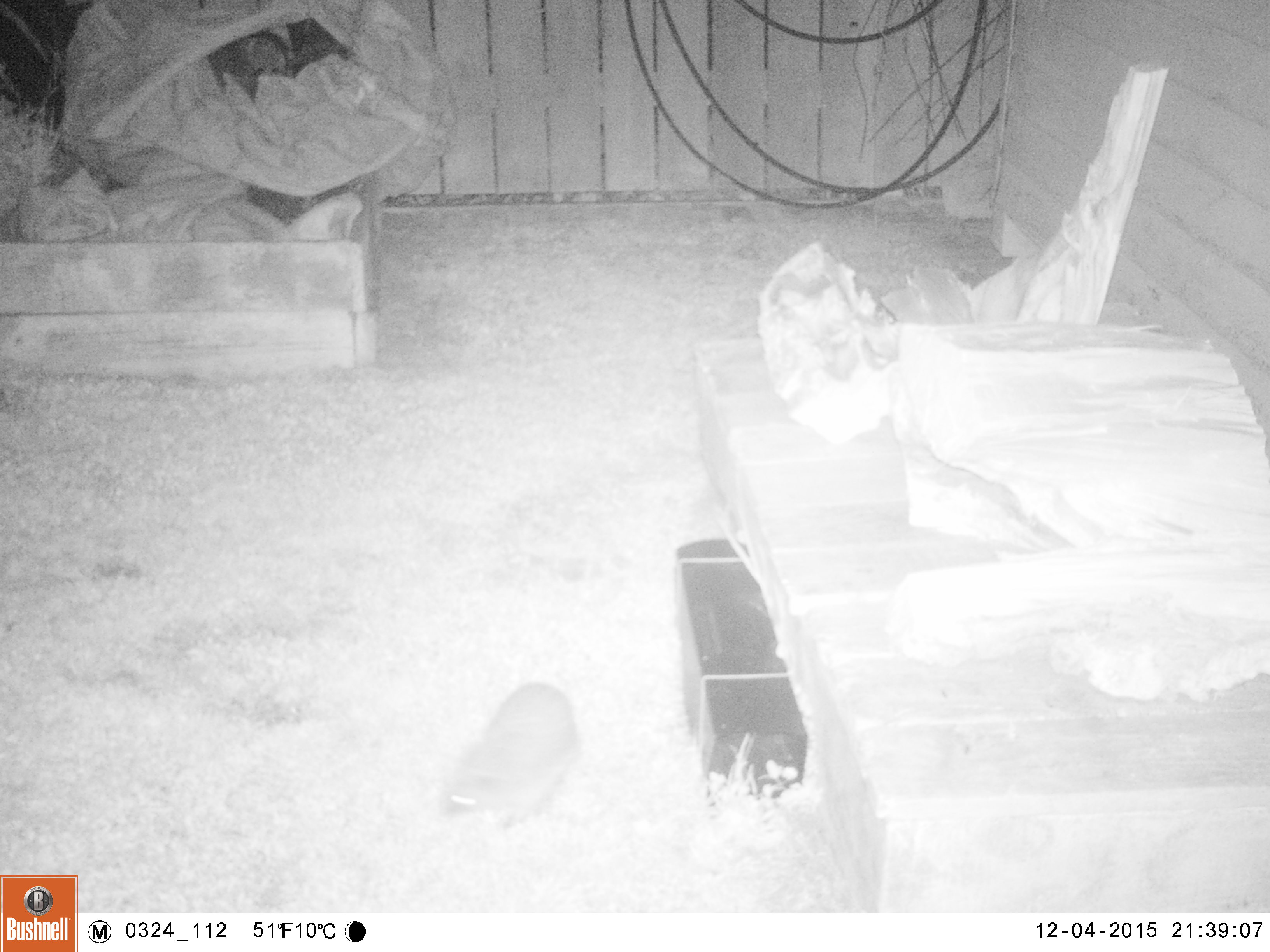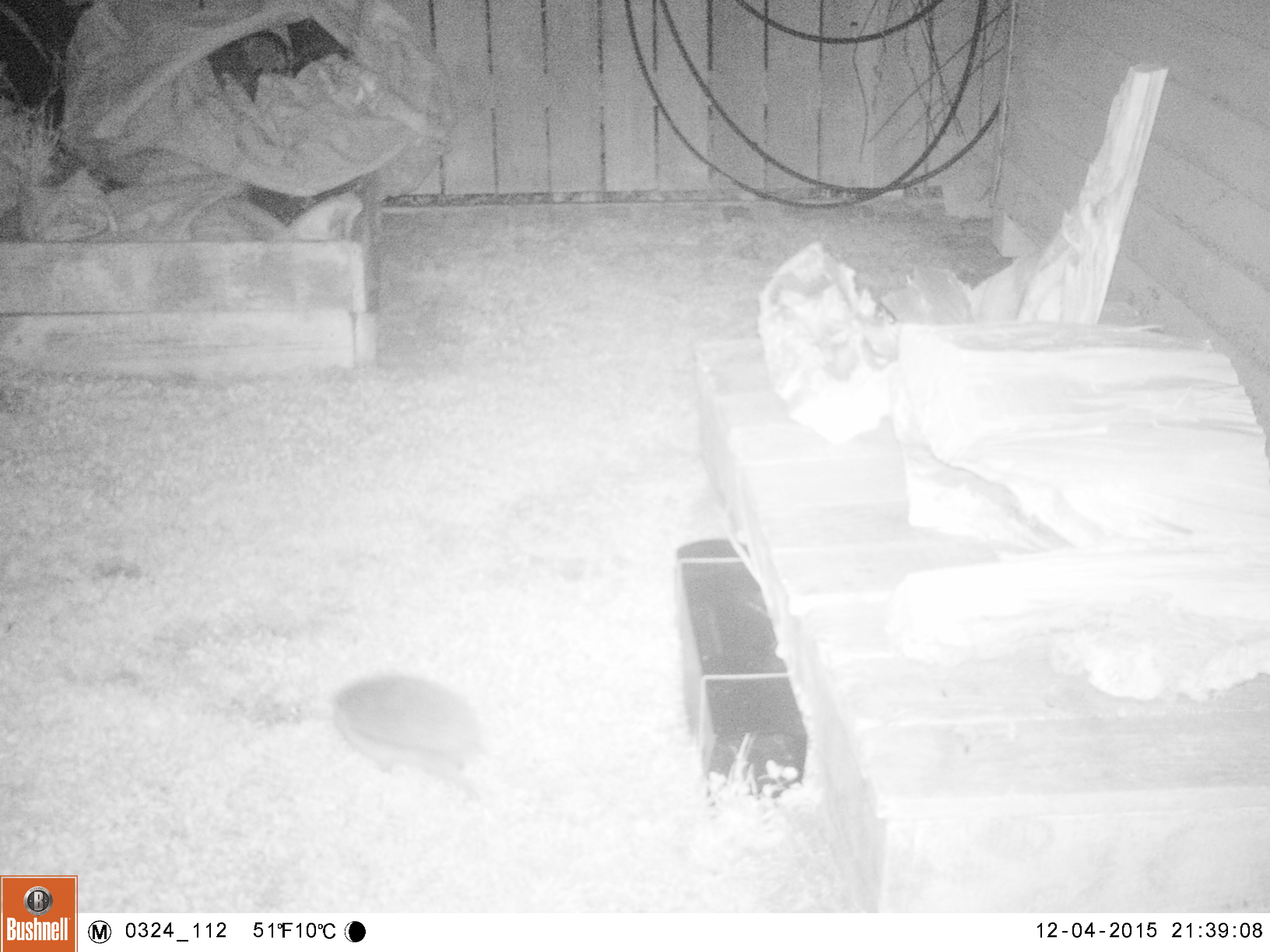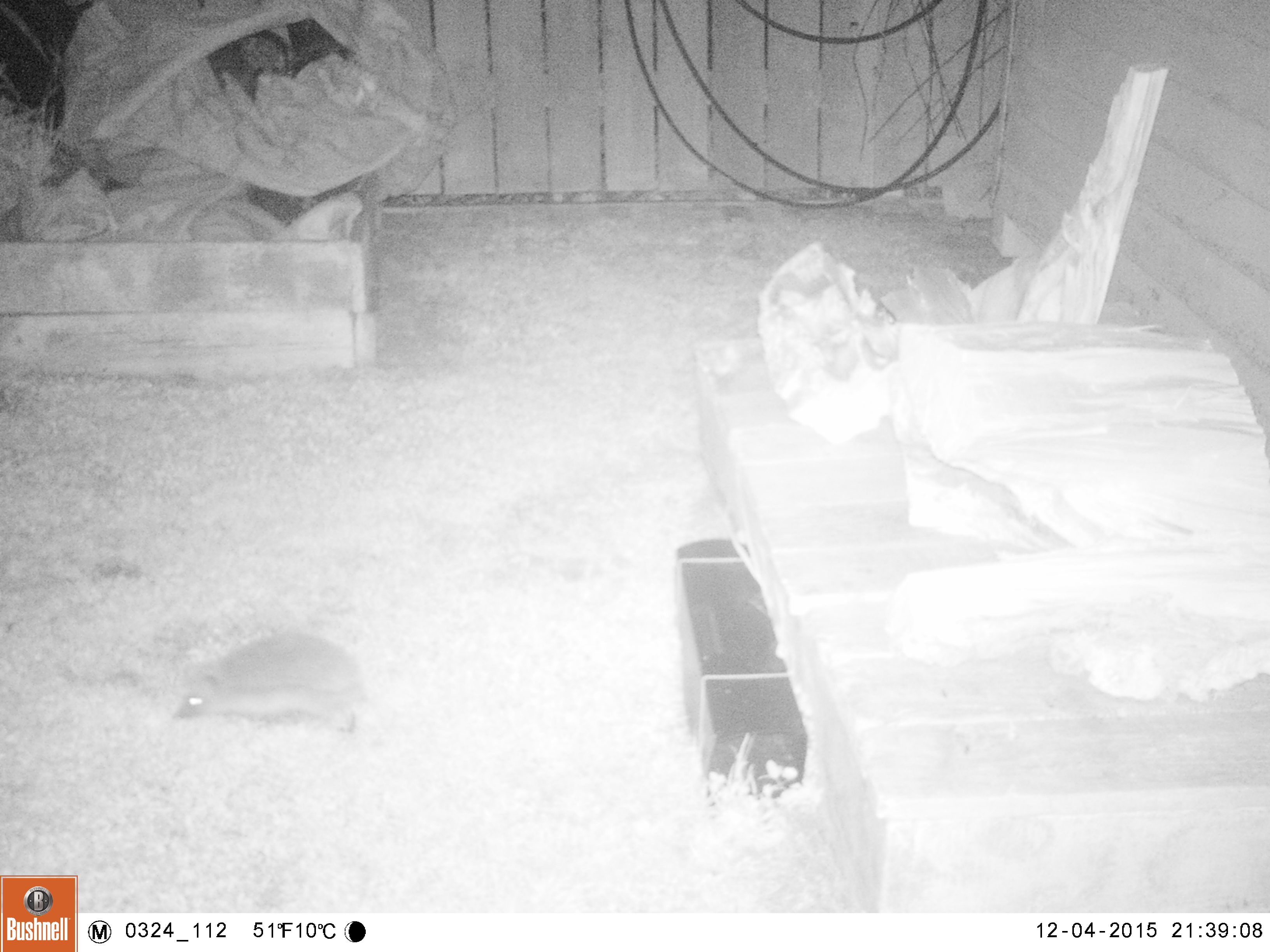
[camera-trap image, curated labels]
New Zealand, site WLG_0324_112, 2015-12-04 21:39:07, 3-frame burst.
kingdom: Animalia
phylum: Chordata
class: Mammalia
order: Eulipotyphla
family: Erinaceidae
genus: Erinaceus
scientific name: Erinaceus europaeus europaeus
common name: european hedgehog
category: hedgehog